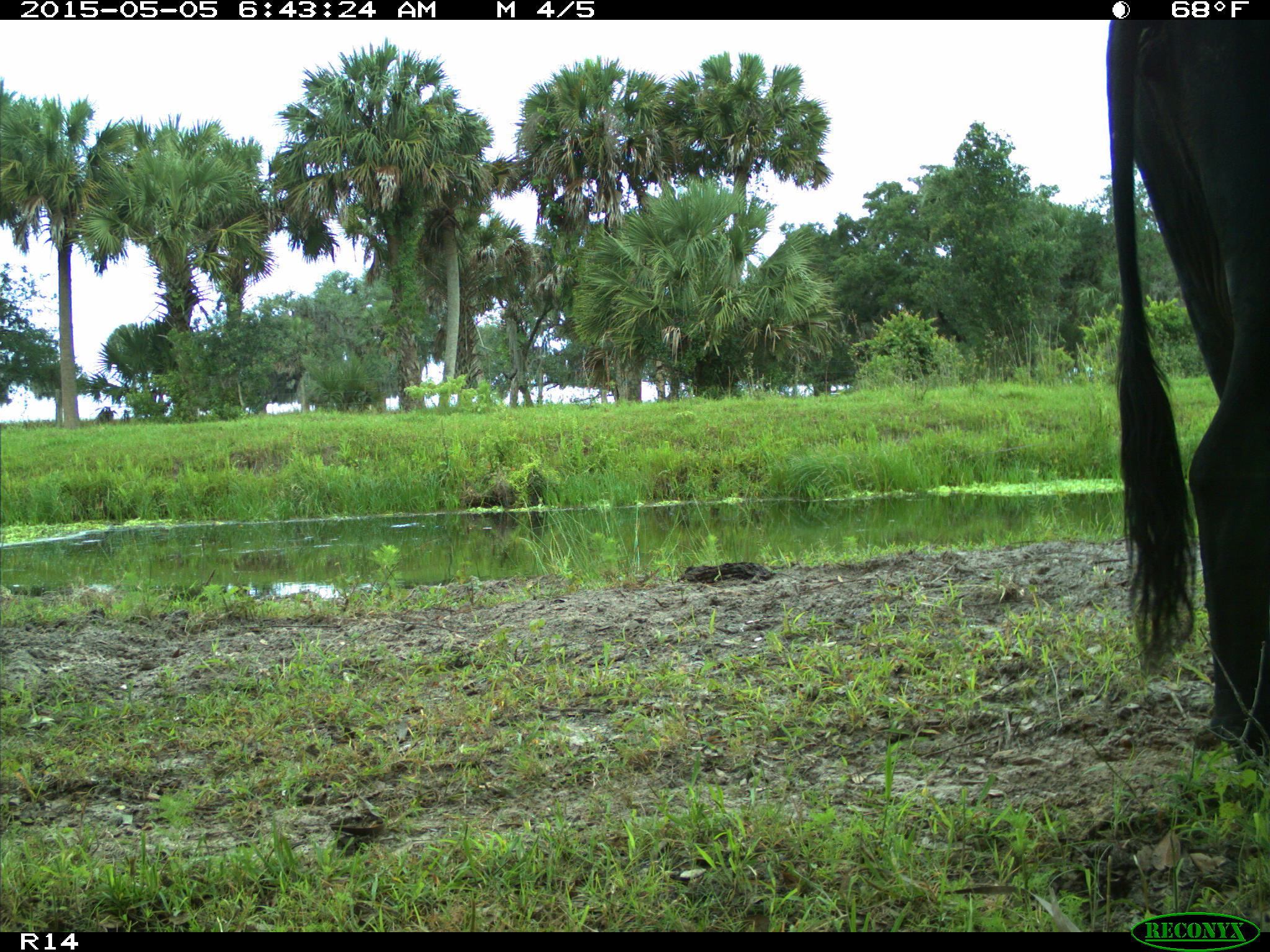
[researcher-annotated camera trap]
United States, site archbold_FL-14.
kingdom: Animalia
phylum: Chordata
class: Mammalia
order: Artiodactyla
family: Bovidae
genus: Bos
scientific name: Bos taurus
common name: domestic cow